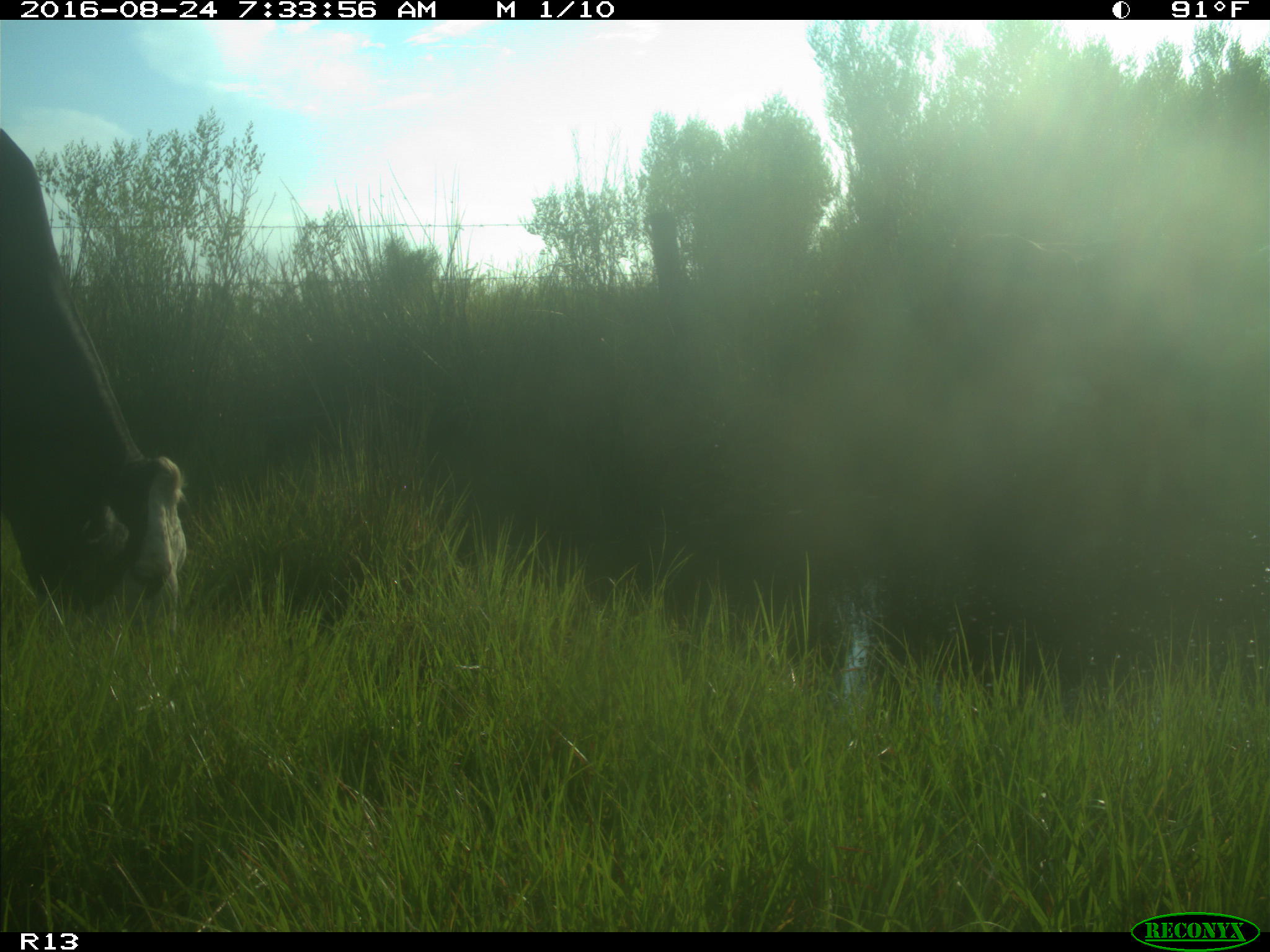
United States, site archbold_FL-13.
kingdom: Animalia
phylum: Chordata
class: Mammalia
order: Artiodactyla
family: Bovidae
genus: Bos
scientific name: Bos taurus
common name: domestic cow